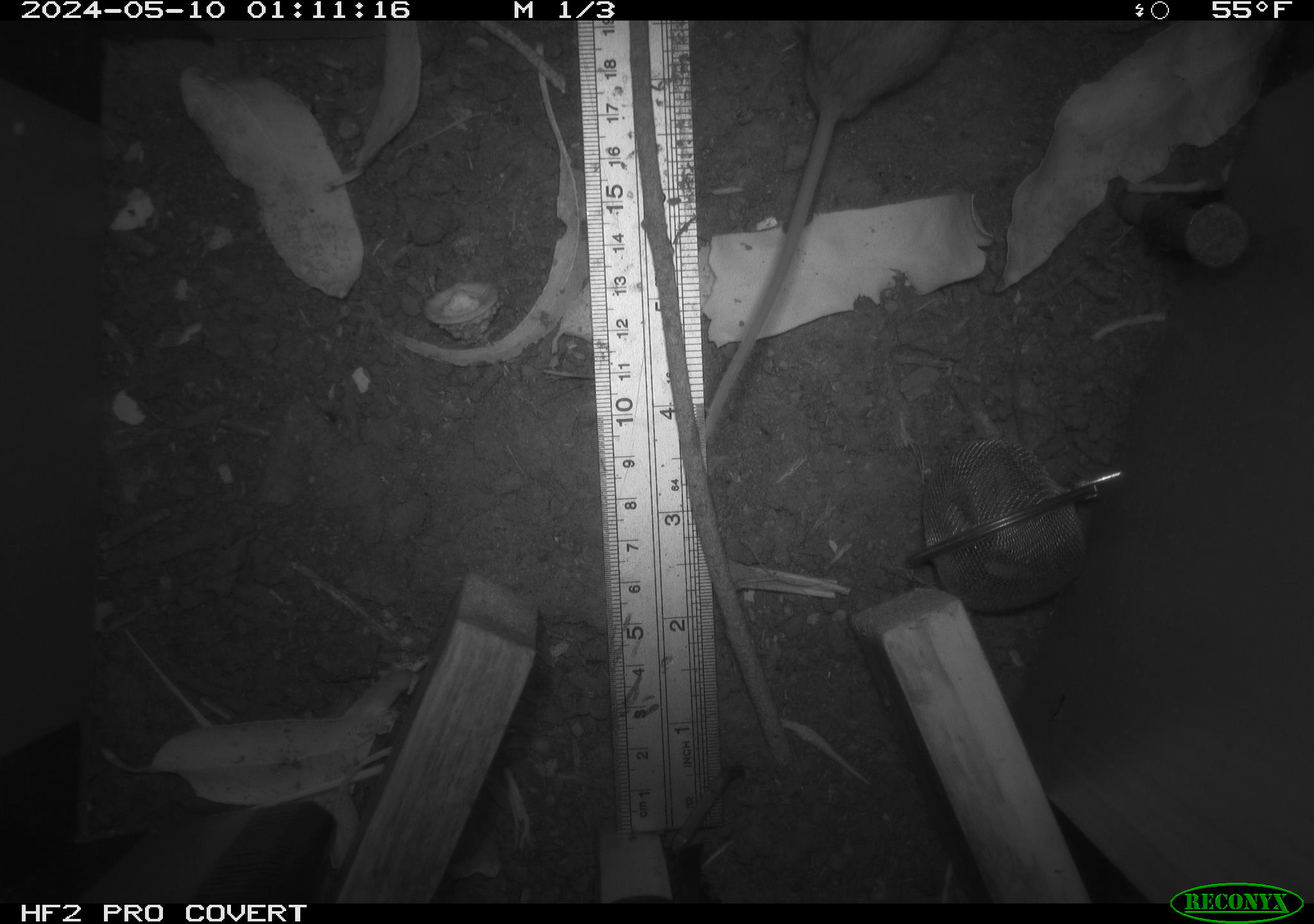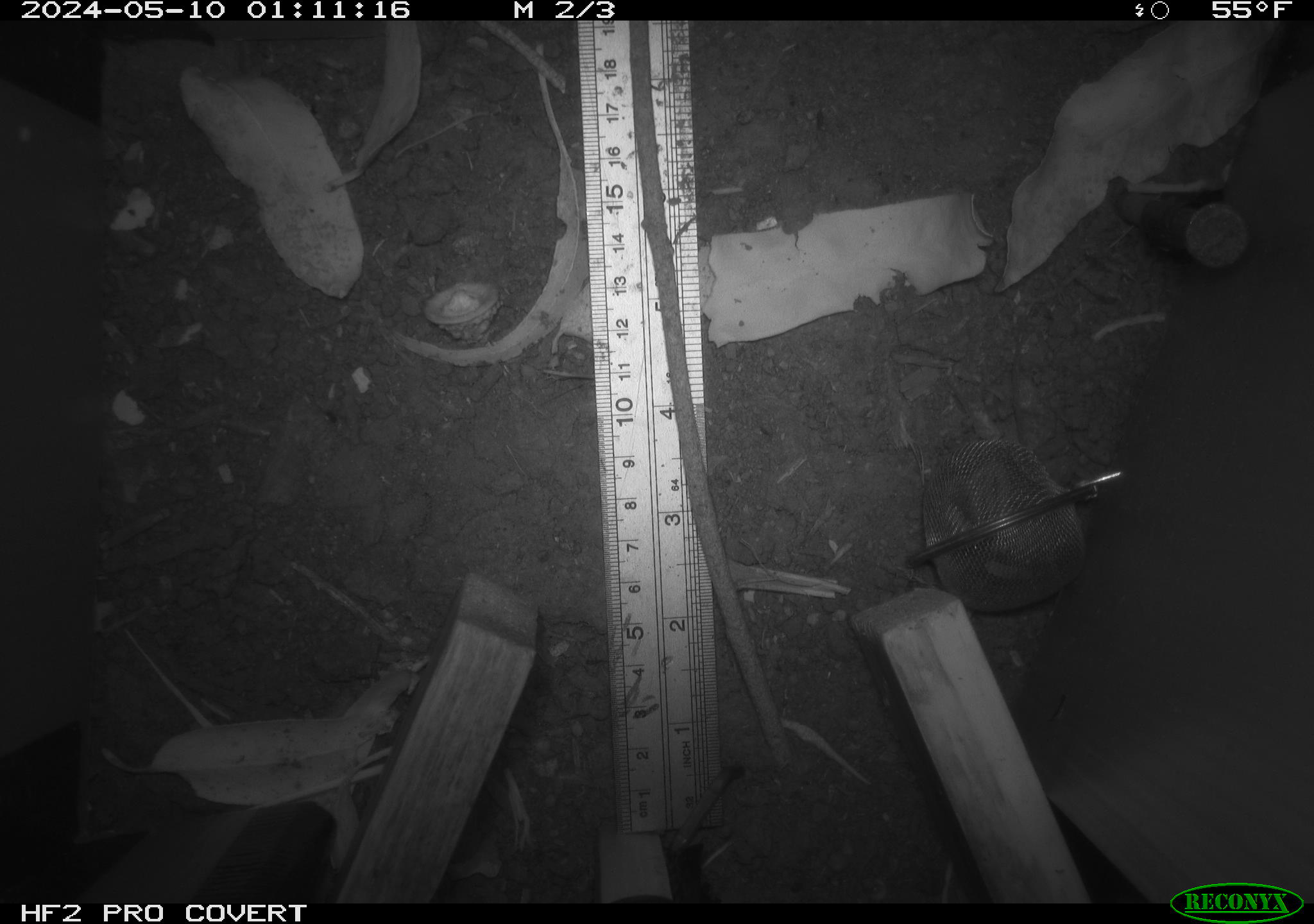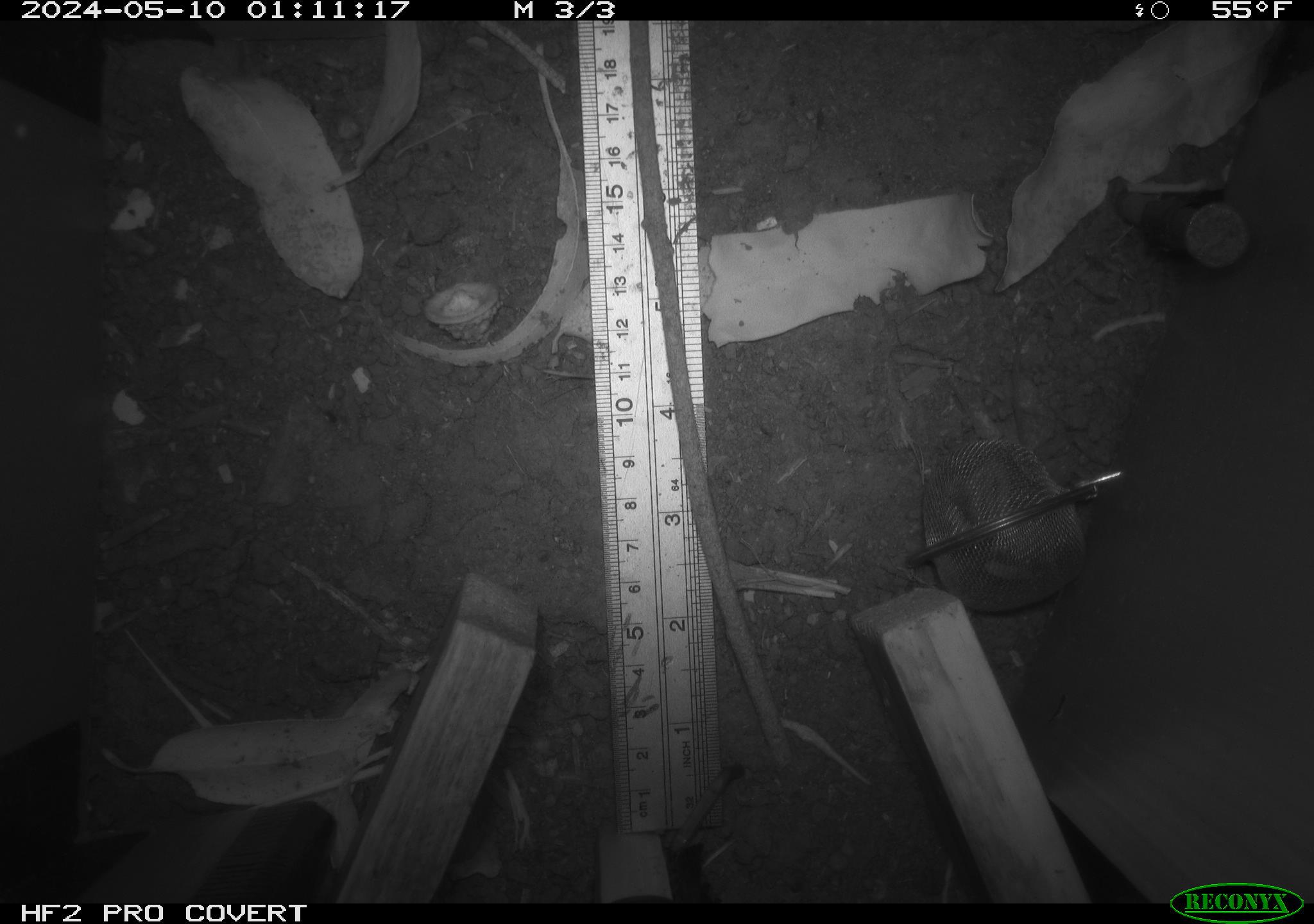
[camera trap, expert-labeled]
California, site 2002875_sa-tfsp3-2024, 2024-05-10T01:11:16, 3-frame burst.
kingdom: Animalia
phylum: Chordata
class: Mammalia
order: Rodentia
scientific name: Rodentia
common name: rodent